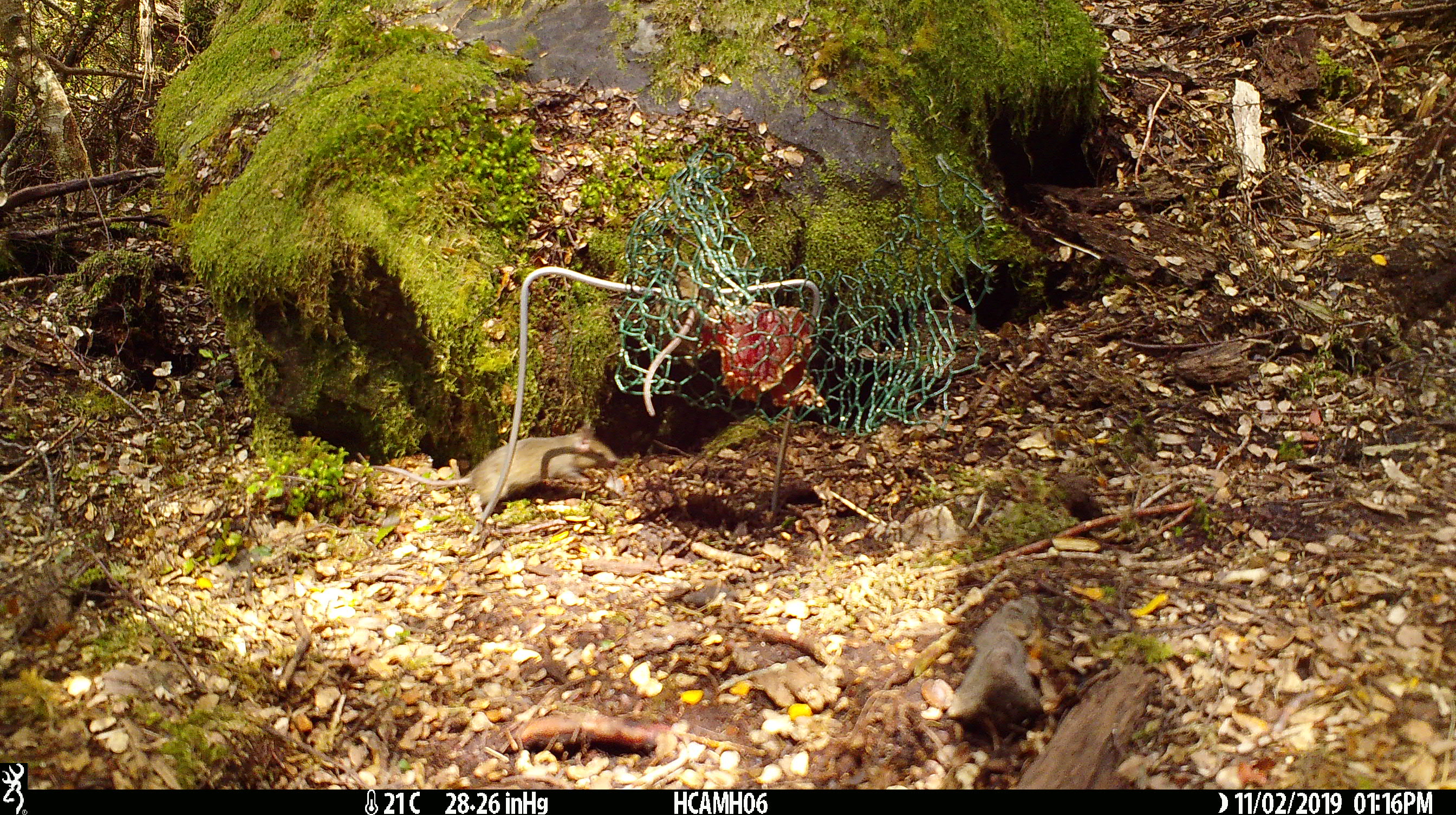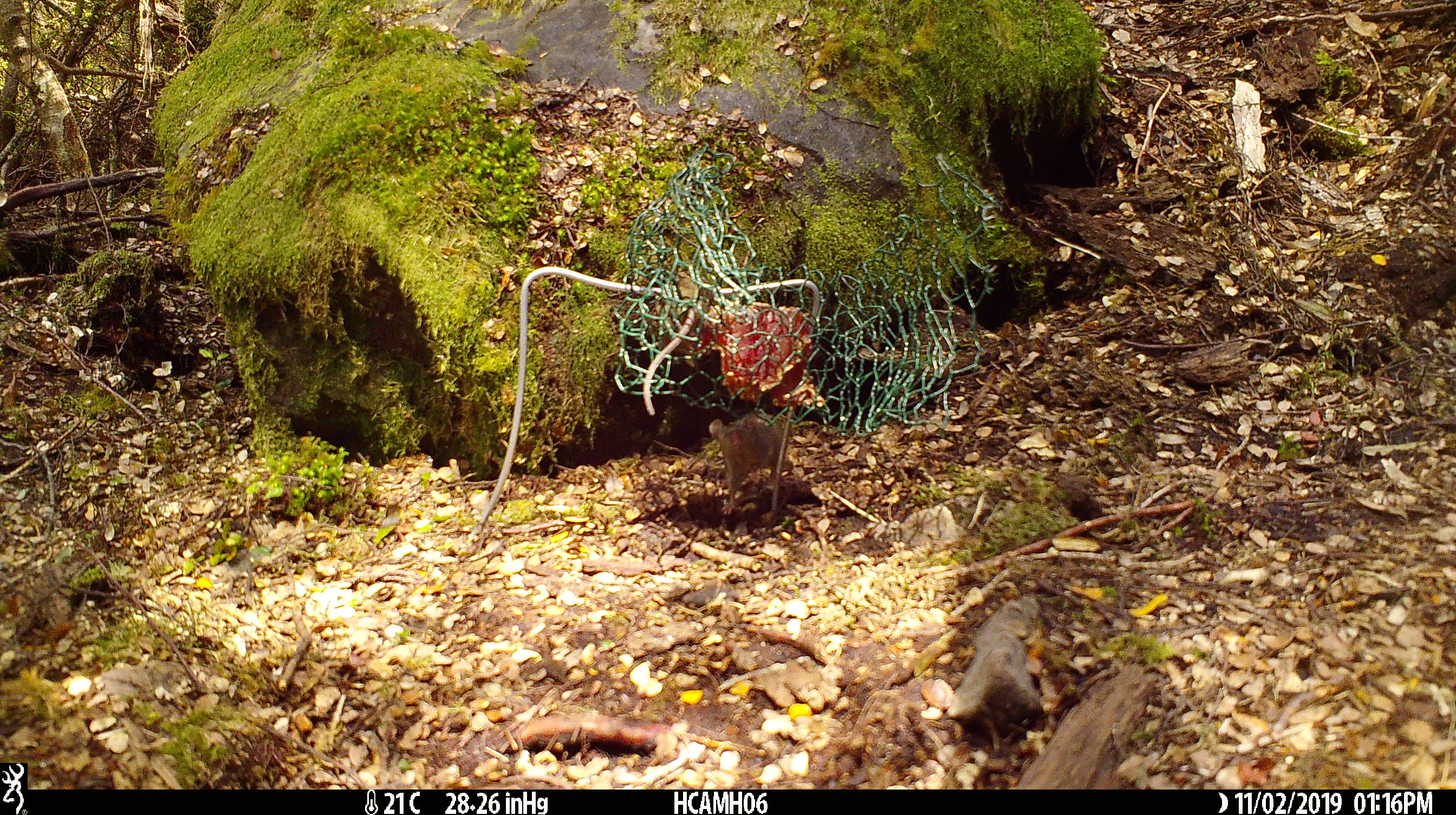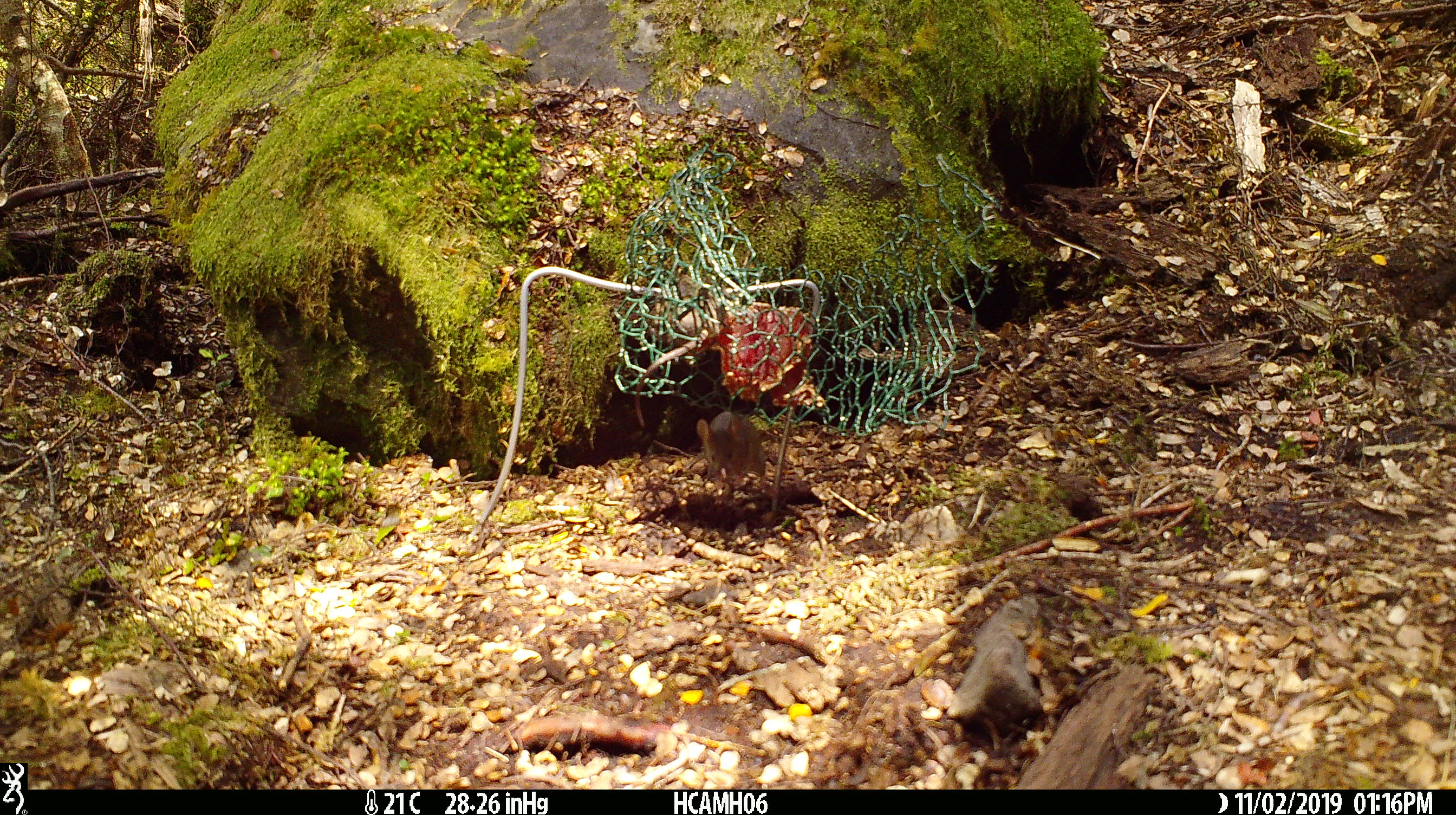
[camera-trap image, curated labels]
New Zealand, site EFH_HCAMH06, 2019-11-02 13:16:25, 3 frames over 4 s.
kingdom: Animalia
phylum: Chordata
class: Mammalia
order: Rodentia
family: Muridae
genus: Mus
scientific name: Mus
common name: mouse